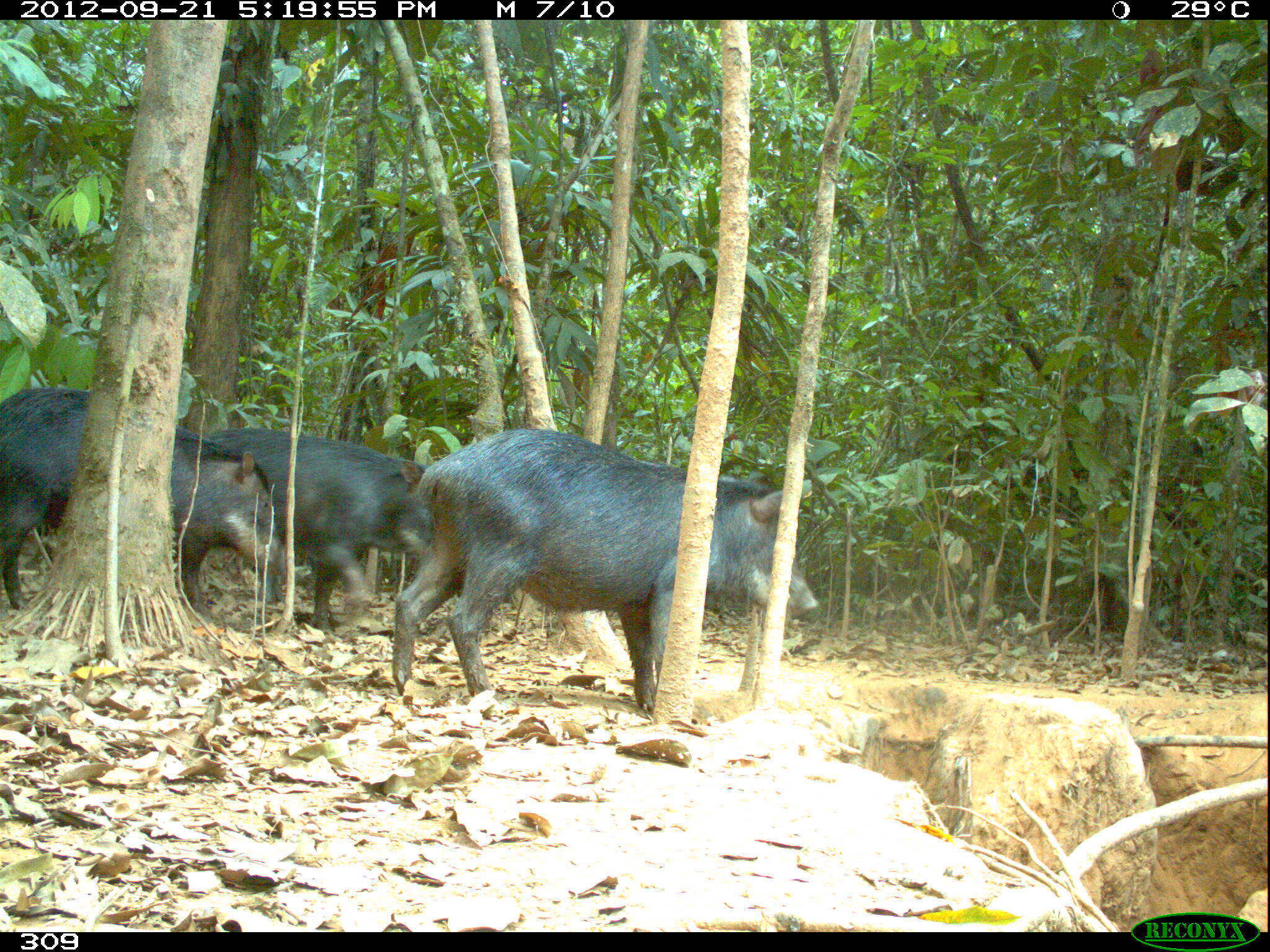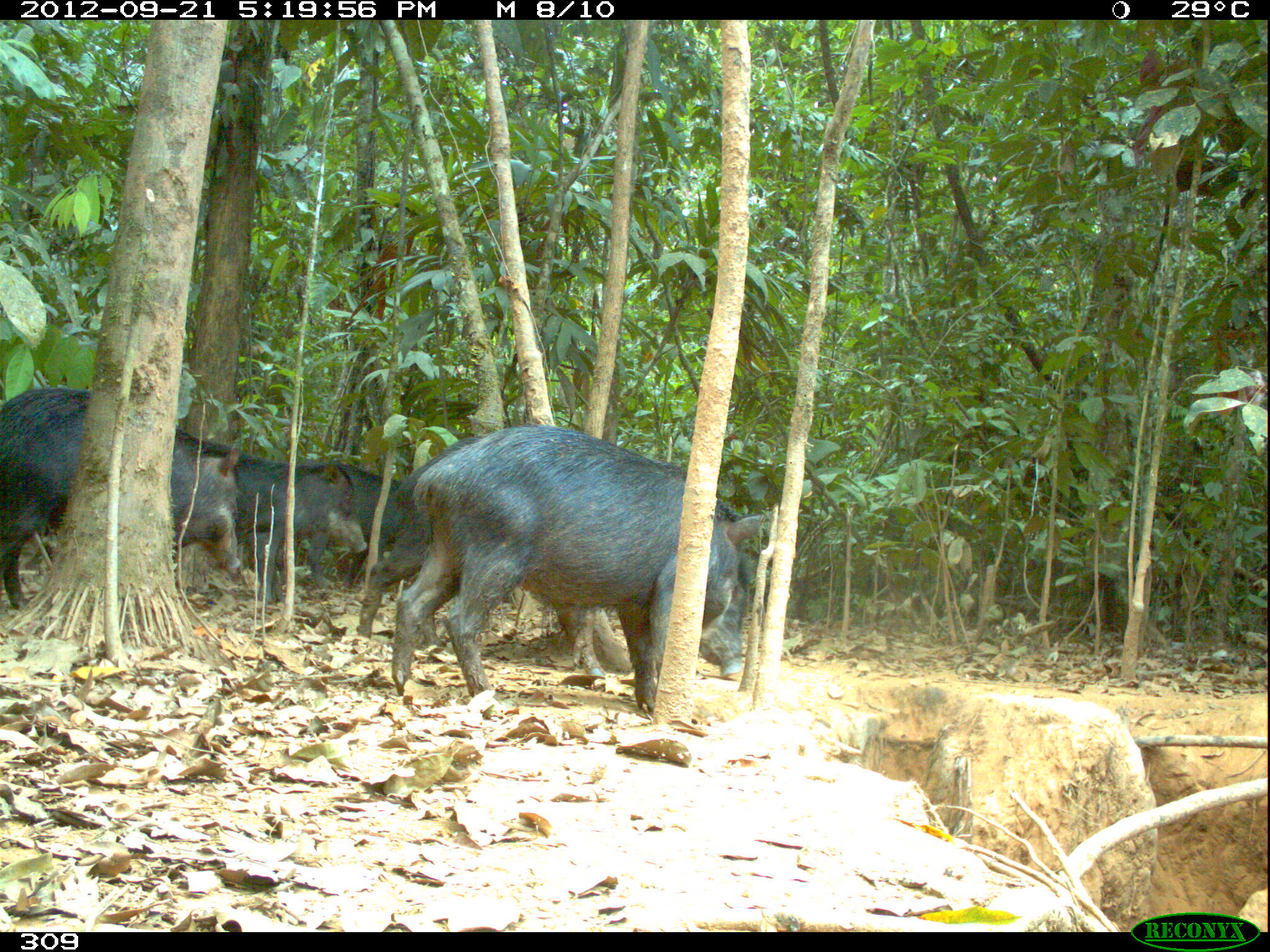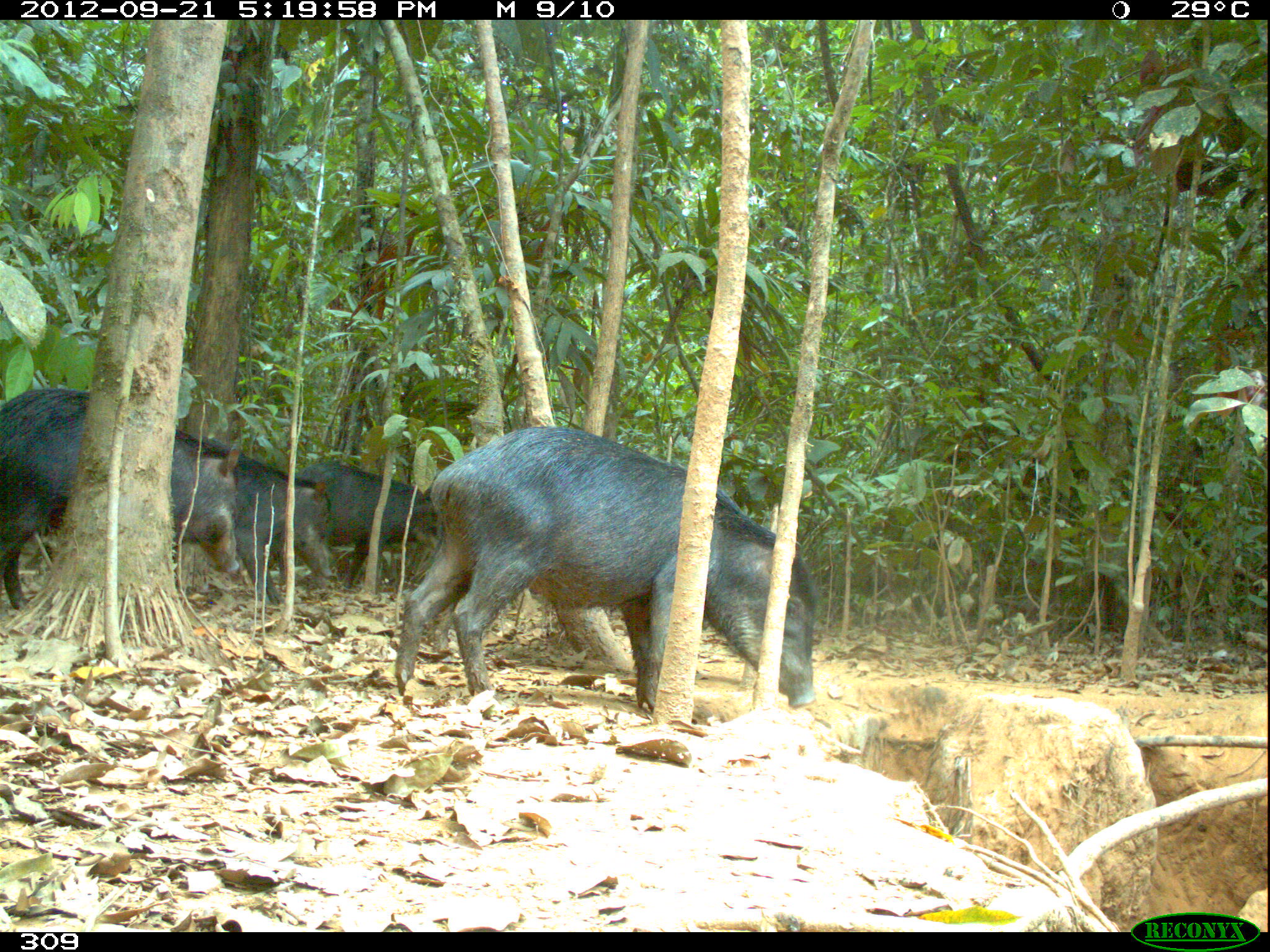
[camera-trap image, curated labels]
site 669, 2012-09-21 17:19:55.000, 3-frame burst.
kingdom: Animalia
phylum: Chordata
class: Mammalia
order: Artiodactyla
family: Tayassuidae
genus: Tayassu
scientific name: Tayassu pecari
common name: white-lipped peccary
Tayassu pecari (white-lipped peccary).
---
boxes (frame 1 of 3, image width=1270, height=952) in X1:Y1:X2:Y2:
tayassu pecari: 390:424:816:712; 1:386:284:608; 180:425:433:630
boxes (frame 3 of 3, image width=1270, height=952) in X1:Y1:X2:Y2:
tayassu pecari: 389:425:825:712; 1:387:239:609; 171:431:332:604; 278:462:444:587